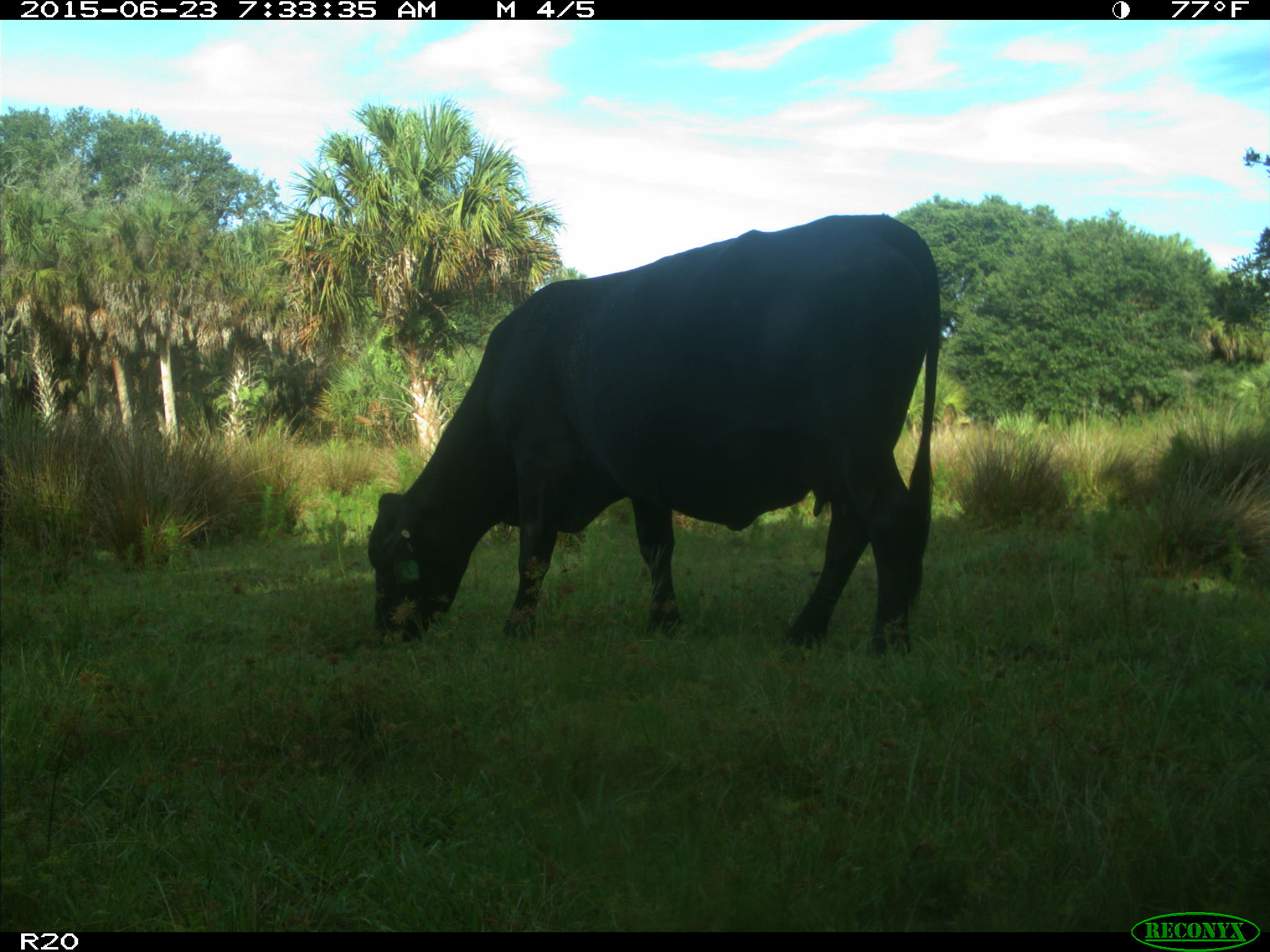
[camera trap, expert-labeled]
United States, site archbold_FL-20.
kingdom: Animalia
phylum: Chordata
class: Mammalia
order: Artiodactyla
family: Bovidae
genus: Bos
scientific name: Bos taurus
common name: domestic cow